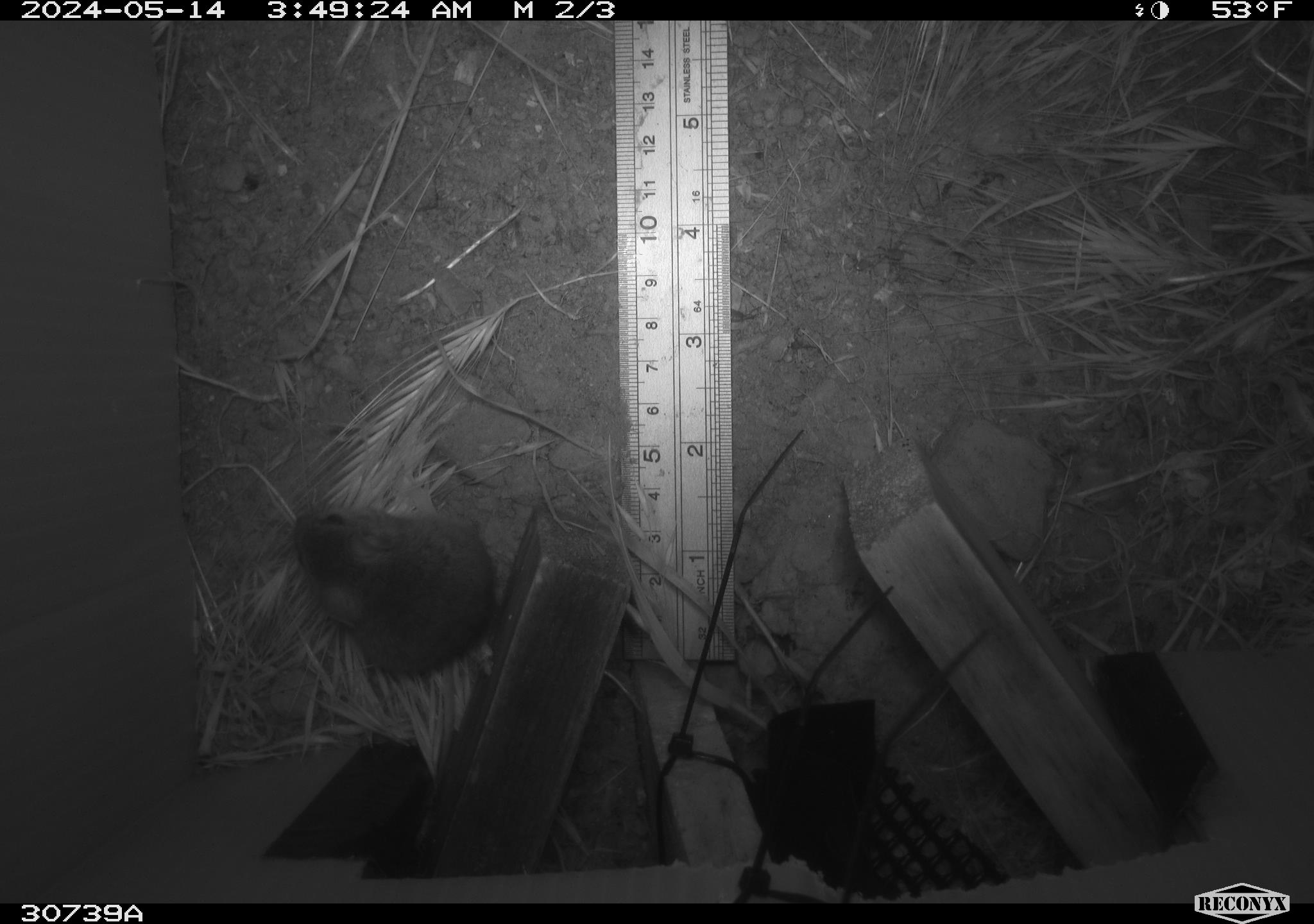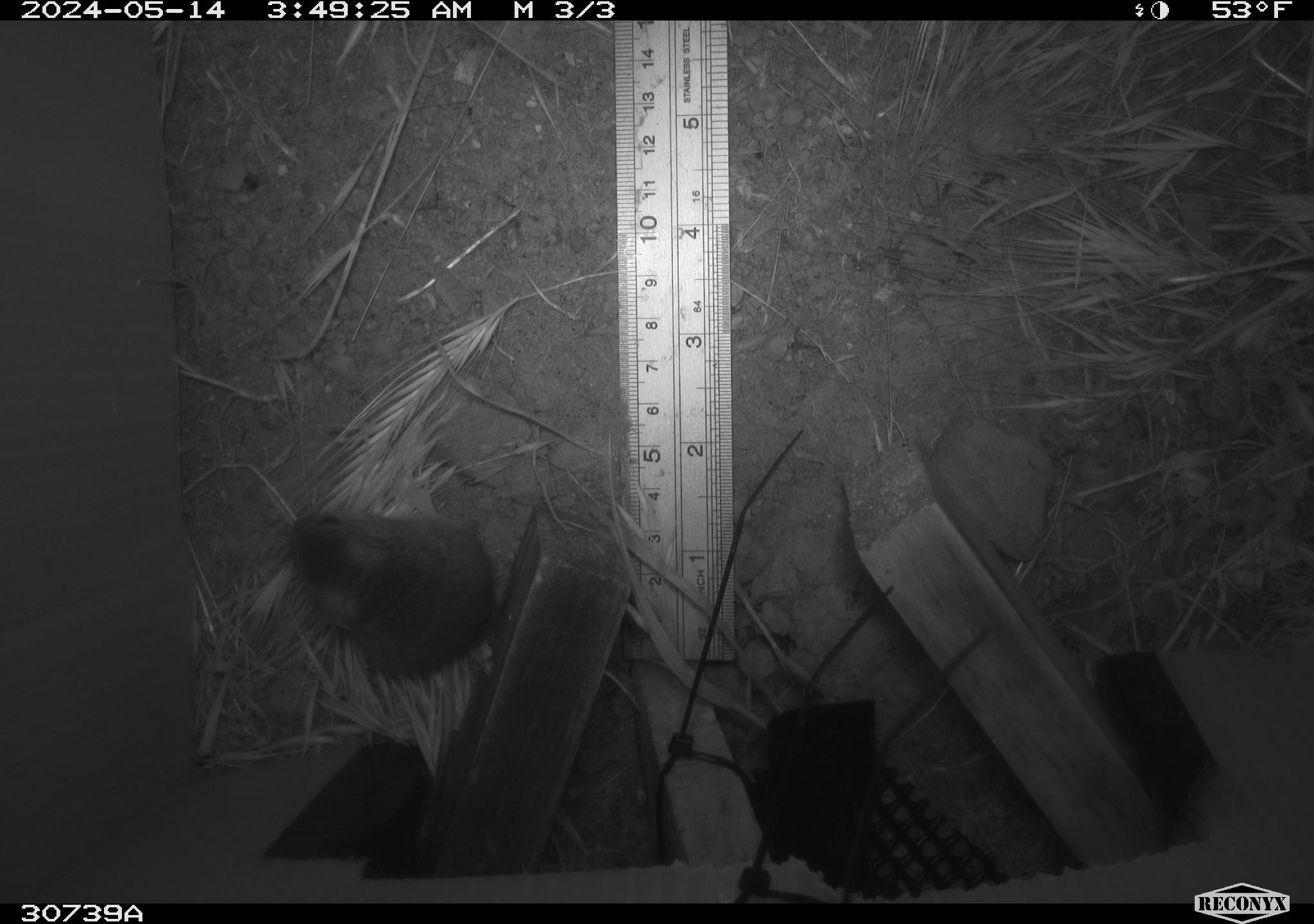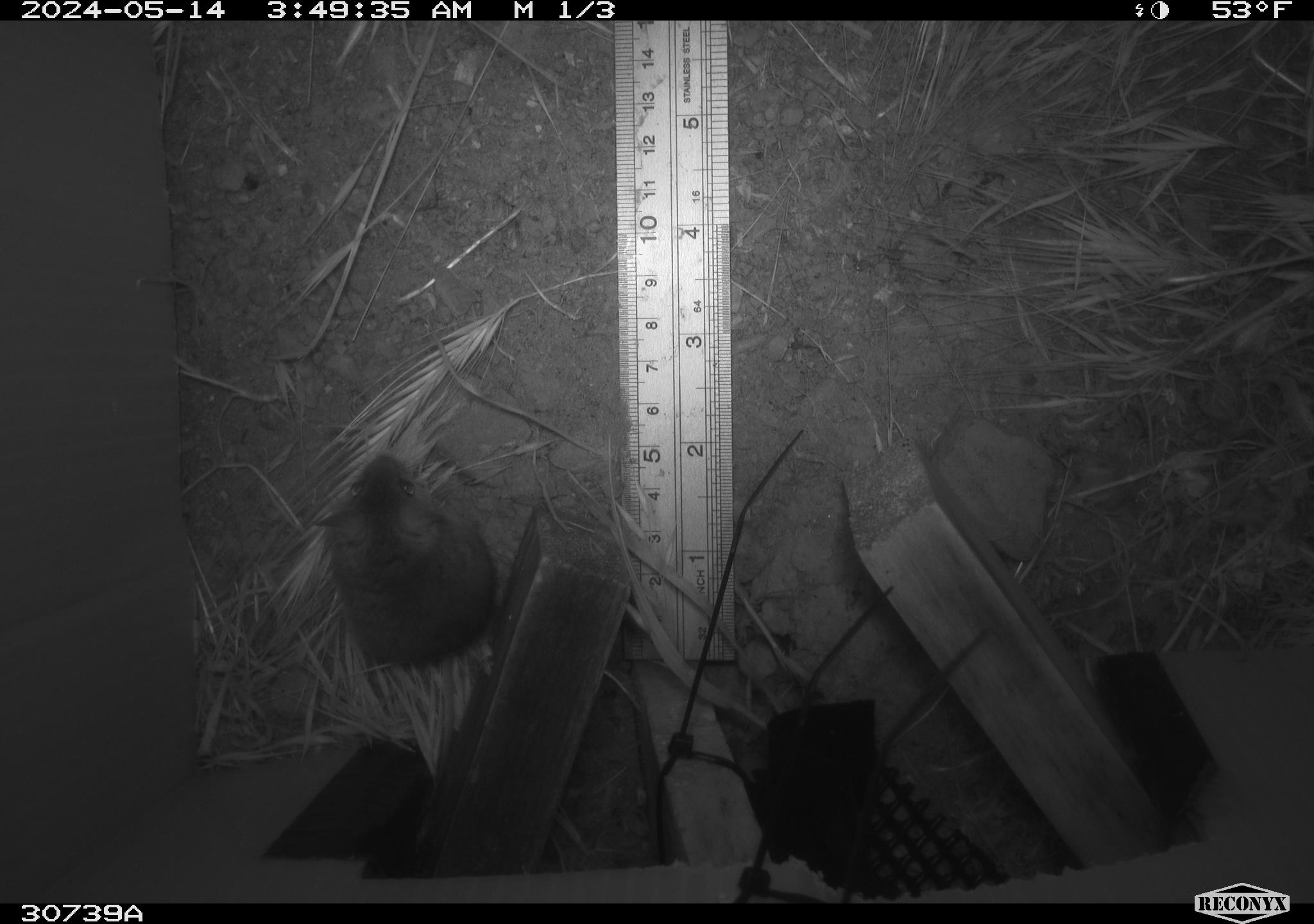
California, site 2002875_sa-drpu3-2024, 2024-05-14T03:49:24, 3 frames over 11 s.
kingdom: Animalia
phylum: Chordata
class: Mammalia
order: Rodentia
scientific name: Rodentia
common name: rodent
Rodent (Rodentia).